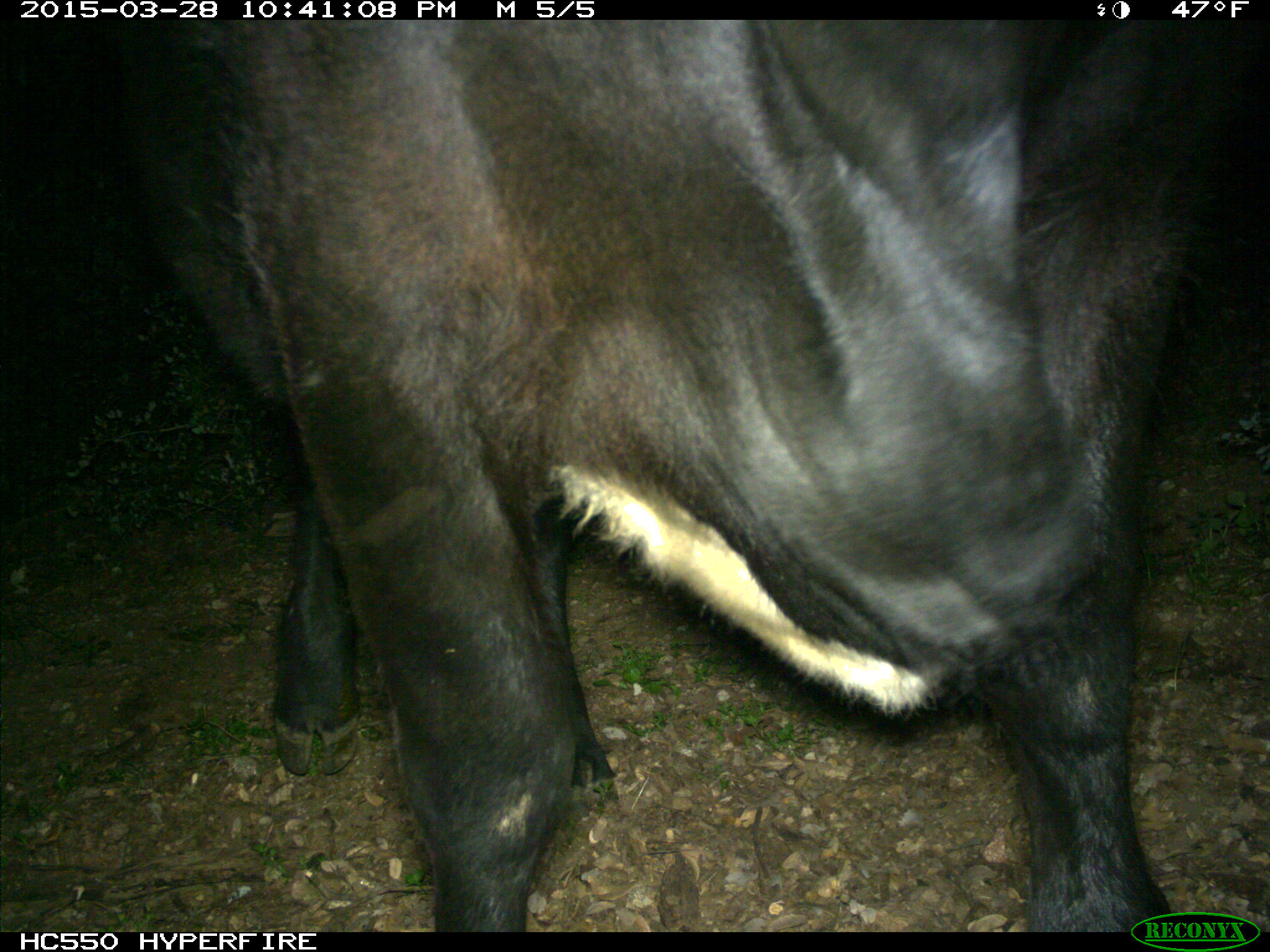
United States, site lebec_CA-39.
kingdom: Animalia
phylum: Chordata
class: Mammalia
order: Artiodactyla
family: Bovidae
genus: Bos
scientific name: Bos taurus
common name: domestic cow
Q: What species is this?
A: Bos taurus (domestic cow).